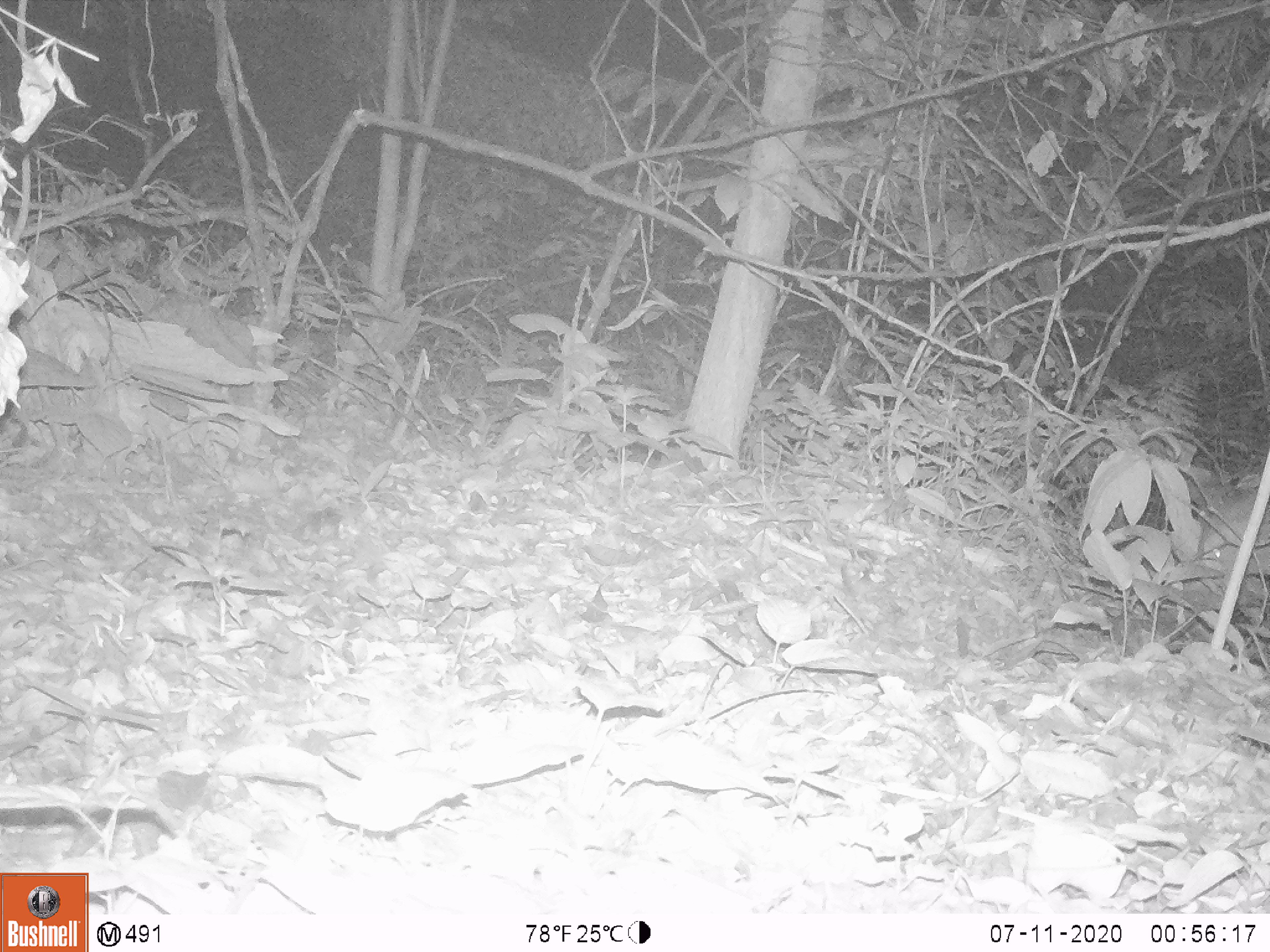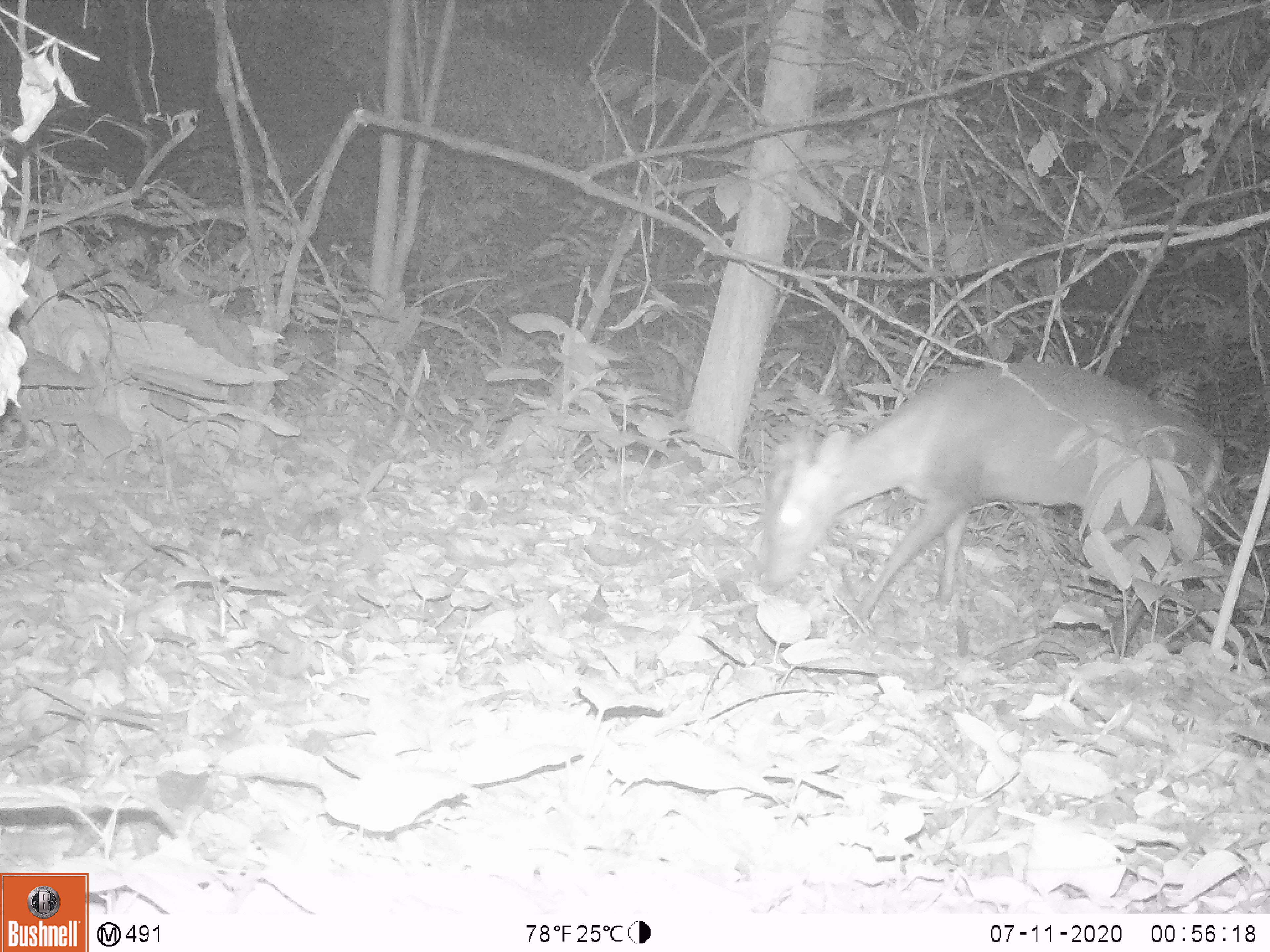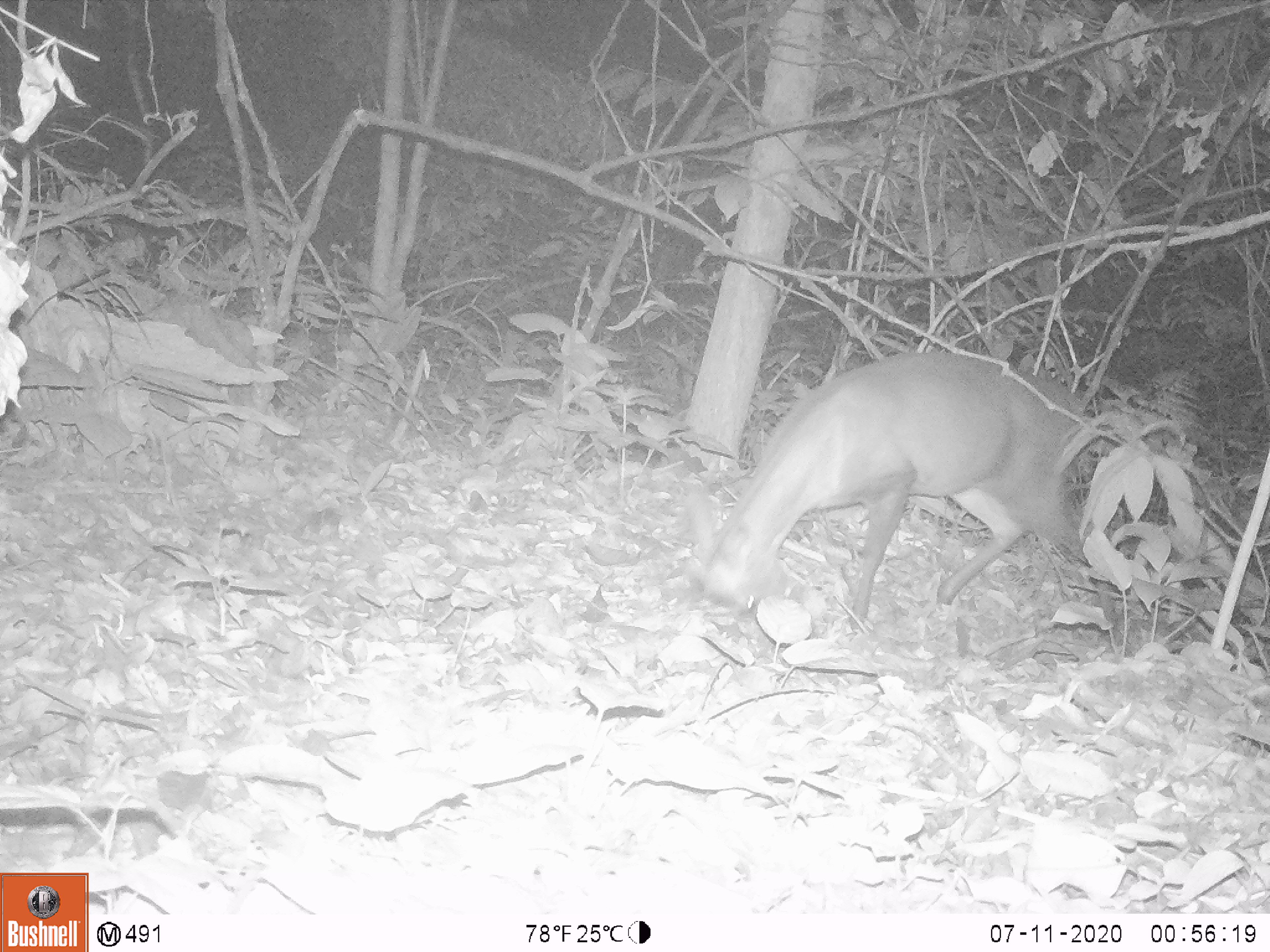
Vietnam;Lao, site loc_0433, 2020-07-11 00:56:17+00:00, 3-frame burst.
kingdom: Animalia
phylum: Chordata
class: Mammalia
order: Artiodactyla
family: Cervidae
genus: Muntiacus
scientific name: Muntiacus rooseveltorum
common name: roosevelt's muntjac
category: roosevelts muntjac group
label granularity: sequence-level